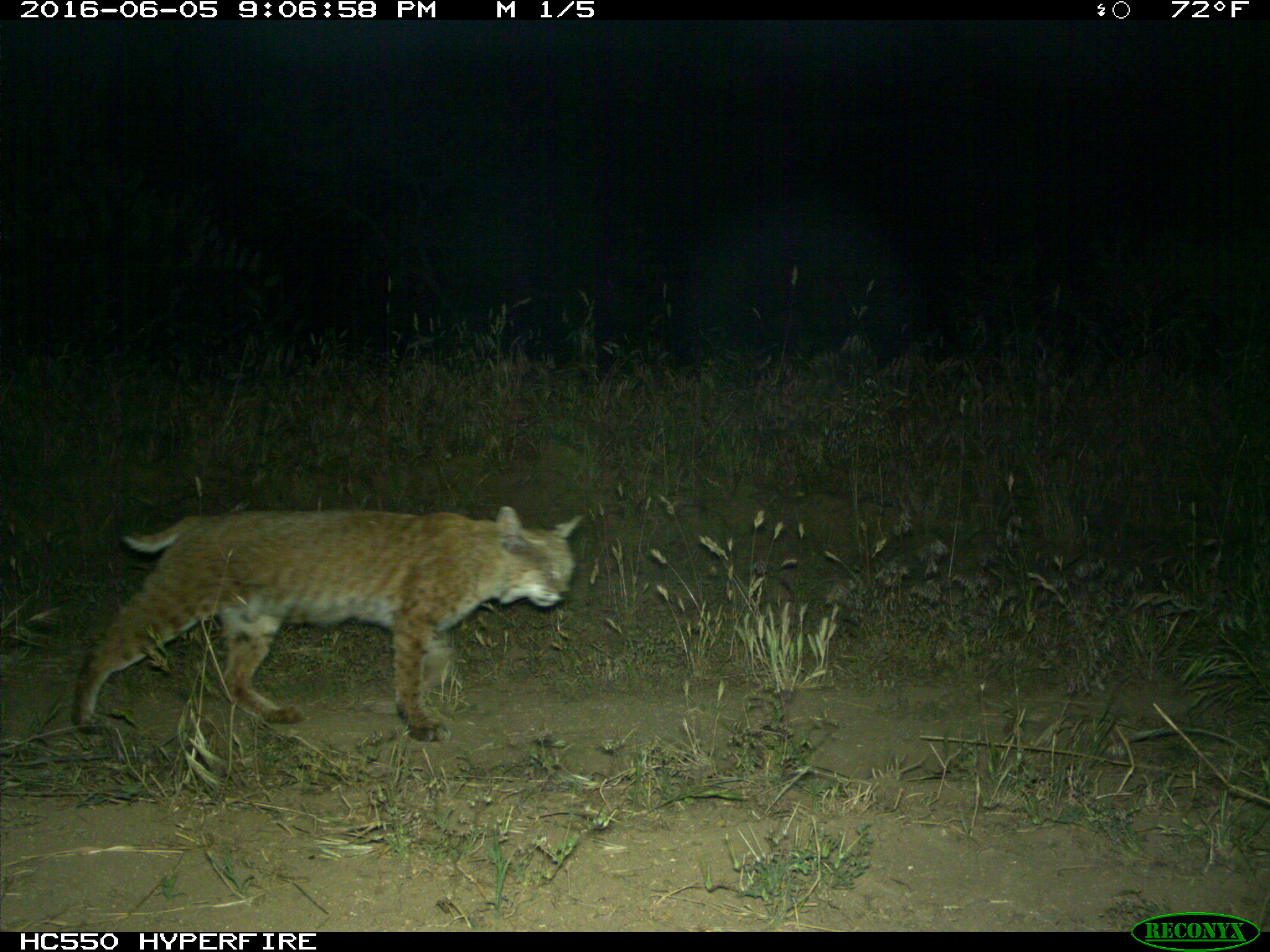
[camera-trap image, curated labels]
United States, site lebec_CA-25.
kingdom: Animalia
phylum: Chordata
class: Mammalia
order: Carnivora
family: Felidae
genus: Lynx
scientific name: Lynx rufus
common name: bobcat